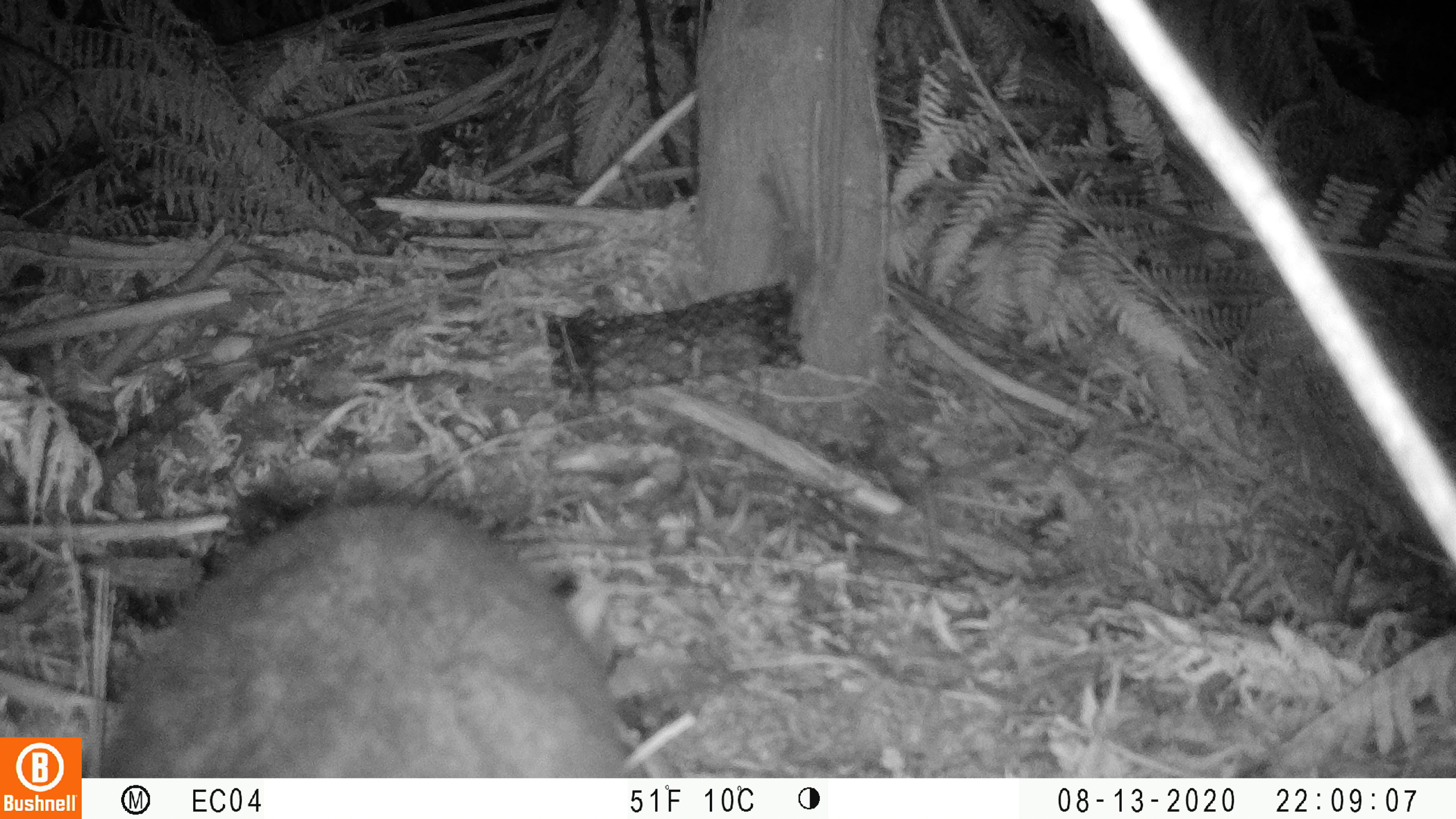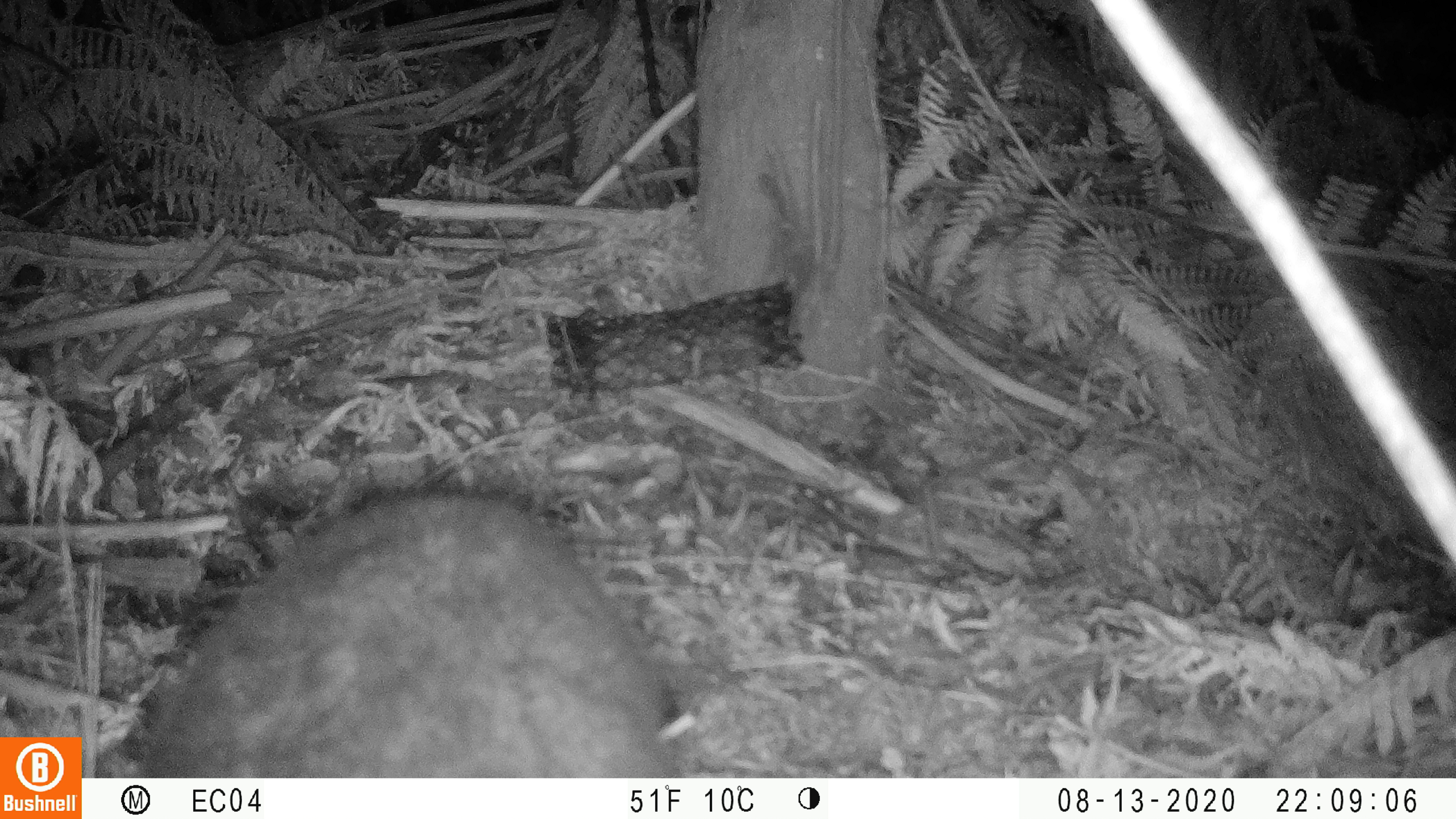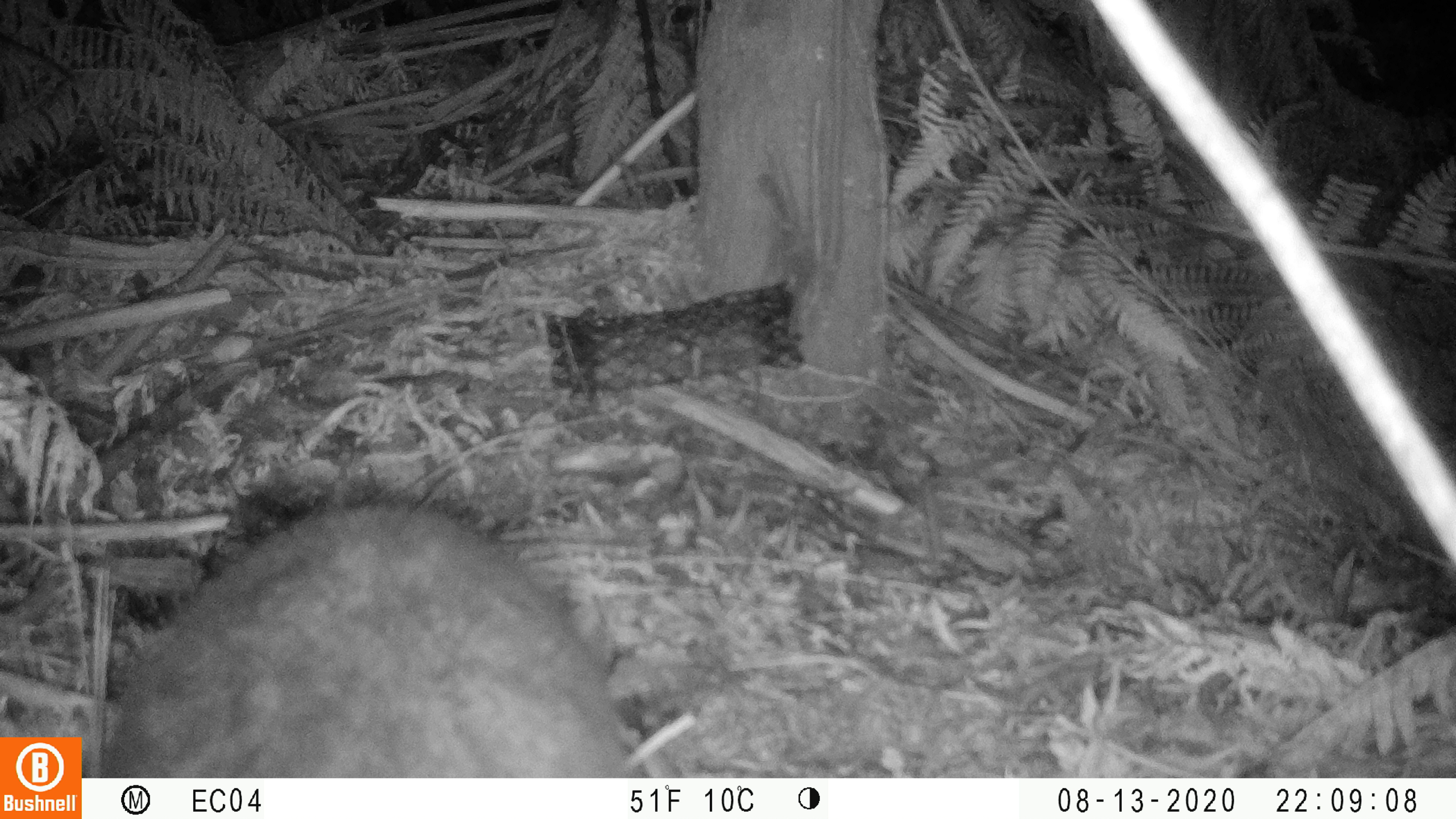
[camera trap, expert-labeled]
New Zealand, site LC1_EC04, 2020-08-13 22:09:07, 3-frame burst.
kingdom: Animalia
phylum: Chordata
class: Mammalia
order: Diprotodontia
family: Phalangeridae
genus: Trichosurus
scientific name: Trichosurus vulpecula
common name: common brushtail possum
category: possum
Possum (common brushtail possum) (Trichosurus vulpecula).